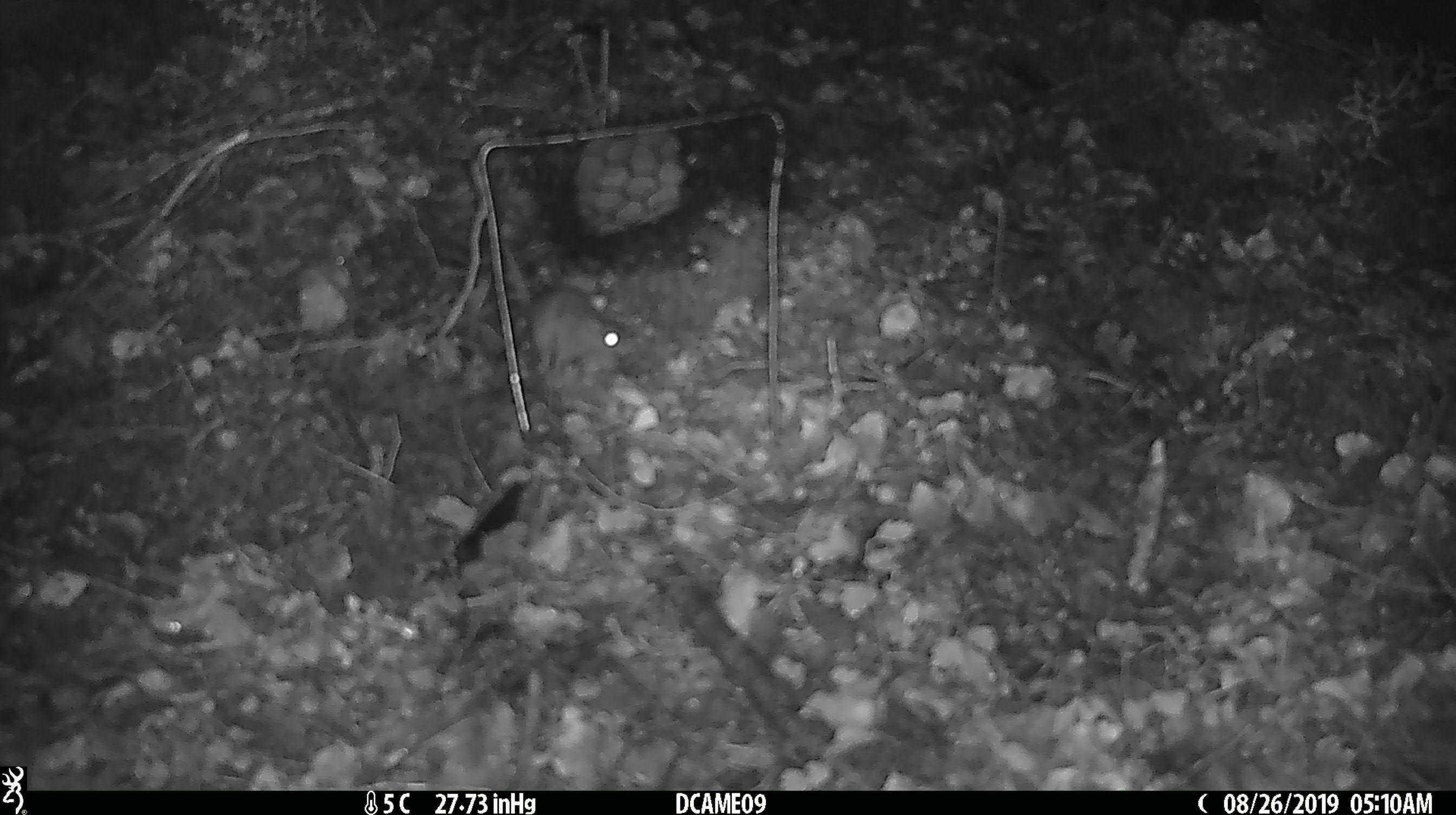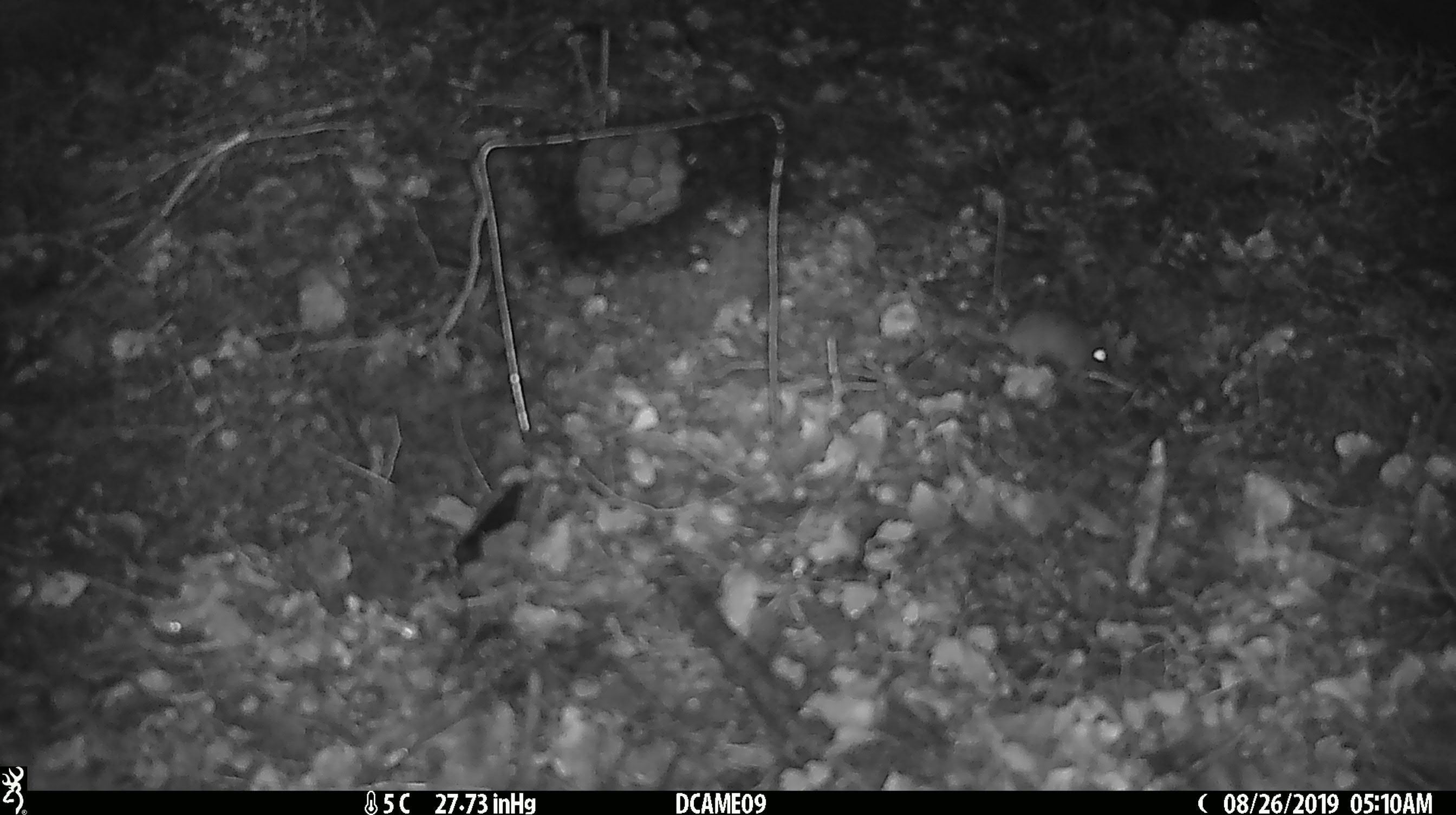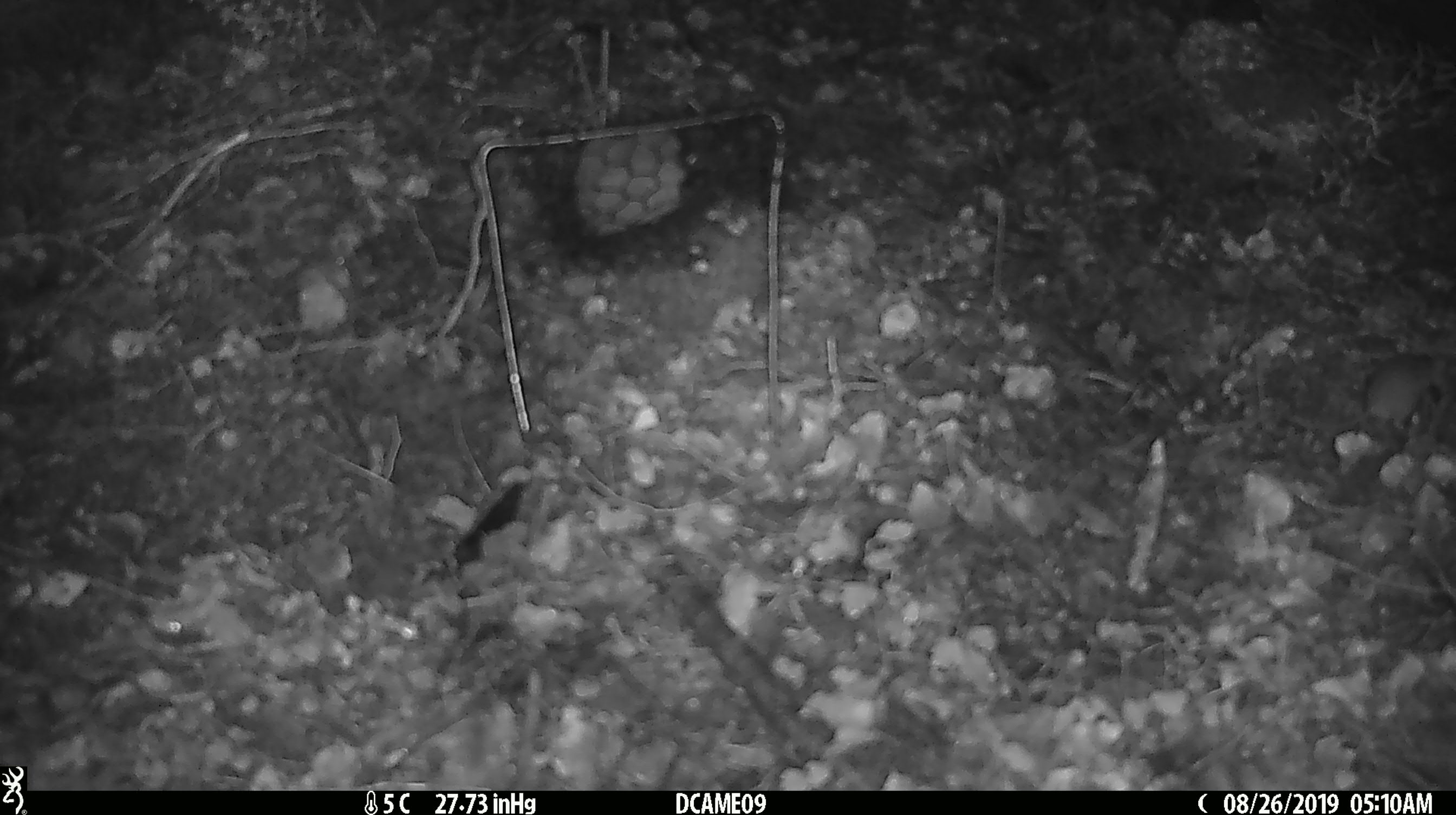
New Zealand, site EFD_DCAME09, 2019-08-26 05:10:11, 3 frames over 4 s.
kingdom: Animalia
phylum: Chordata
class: Mammalia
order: Rodentia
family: Muridae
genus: Mus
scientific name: Mus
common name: mouse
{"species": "mouse (Mus)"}